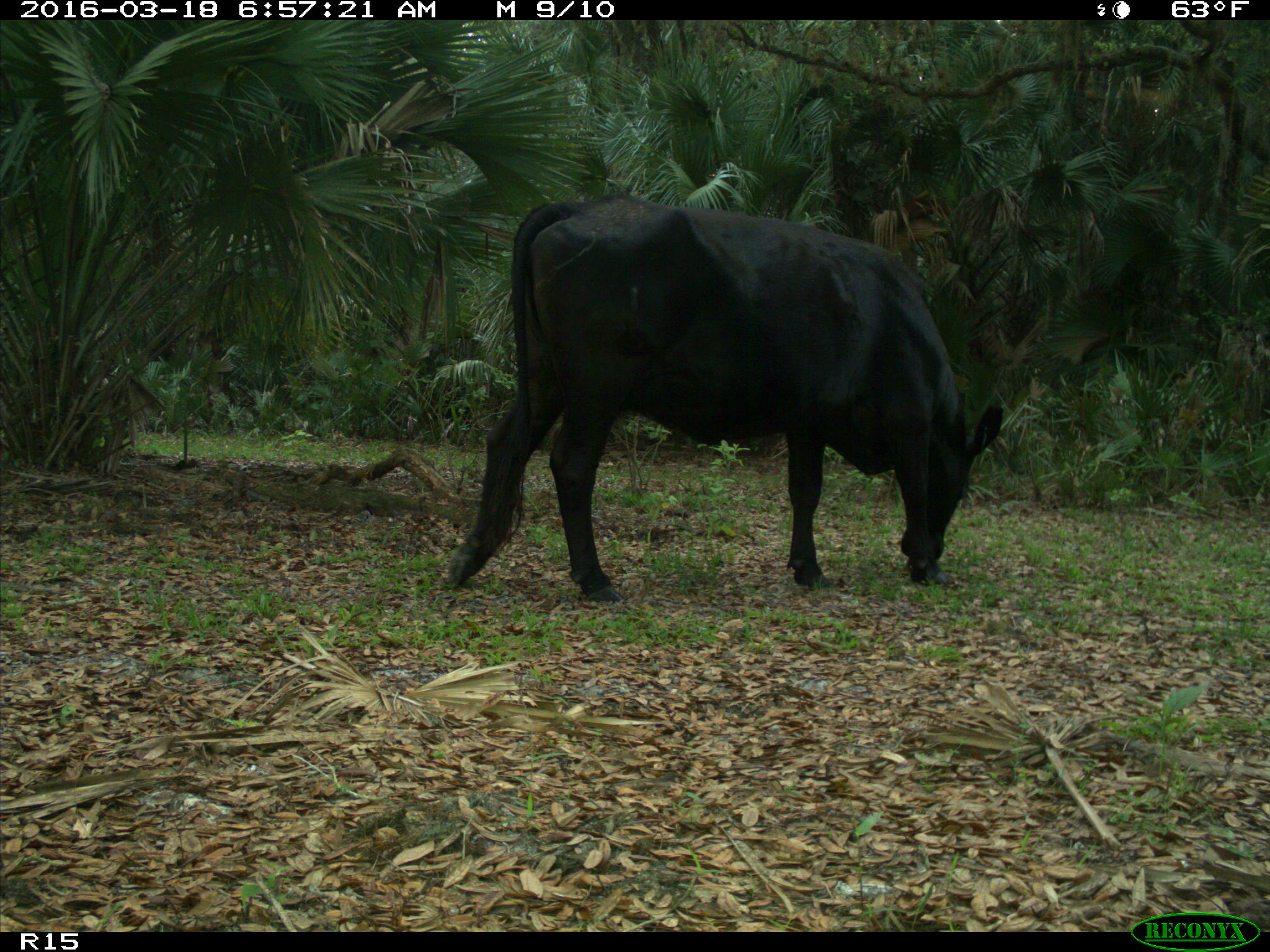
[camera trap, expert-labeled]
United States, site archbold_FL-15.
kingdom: Animalia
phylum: Chordata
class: Mammalia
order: Artiodactyla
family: Bovidae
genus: Bos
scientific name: Bos taurus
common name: domestic cow